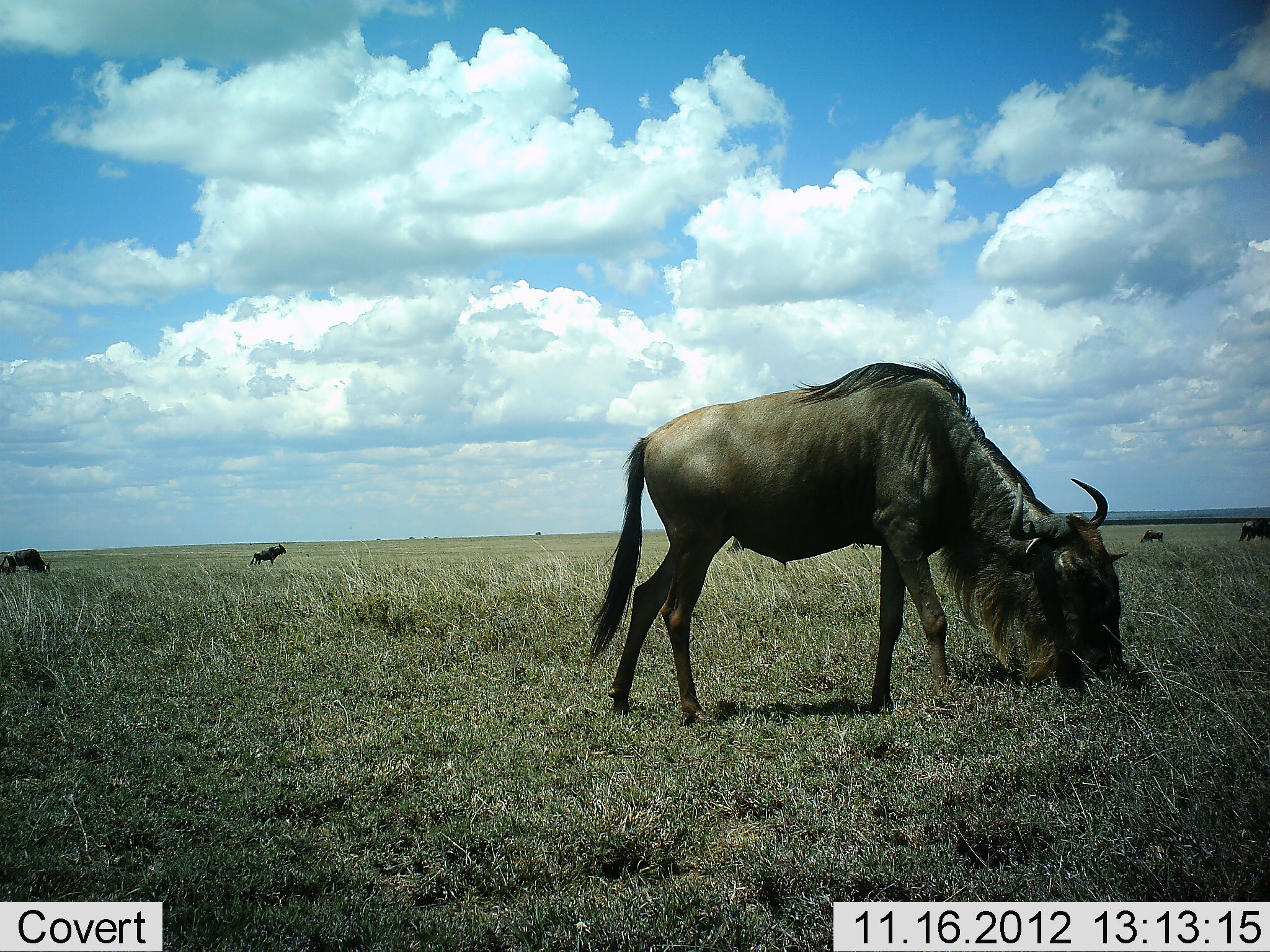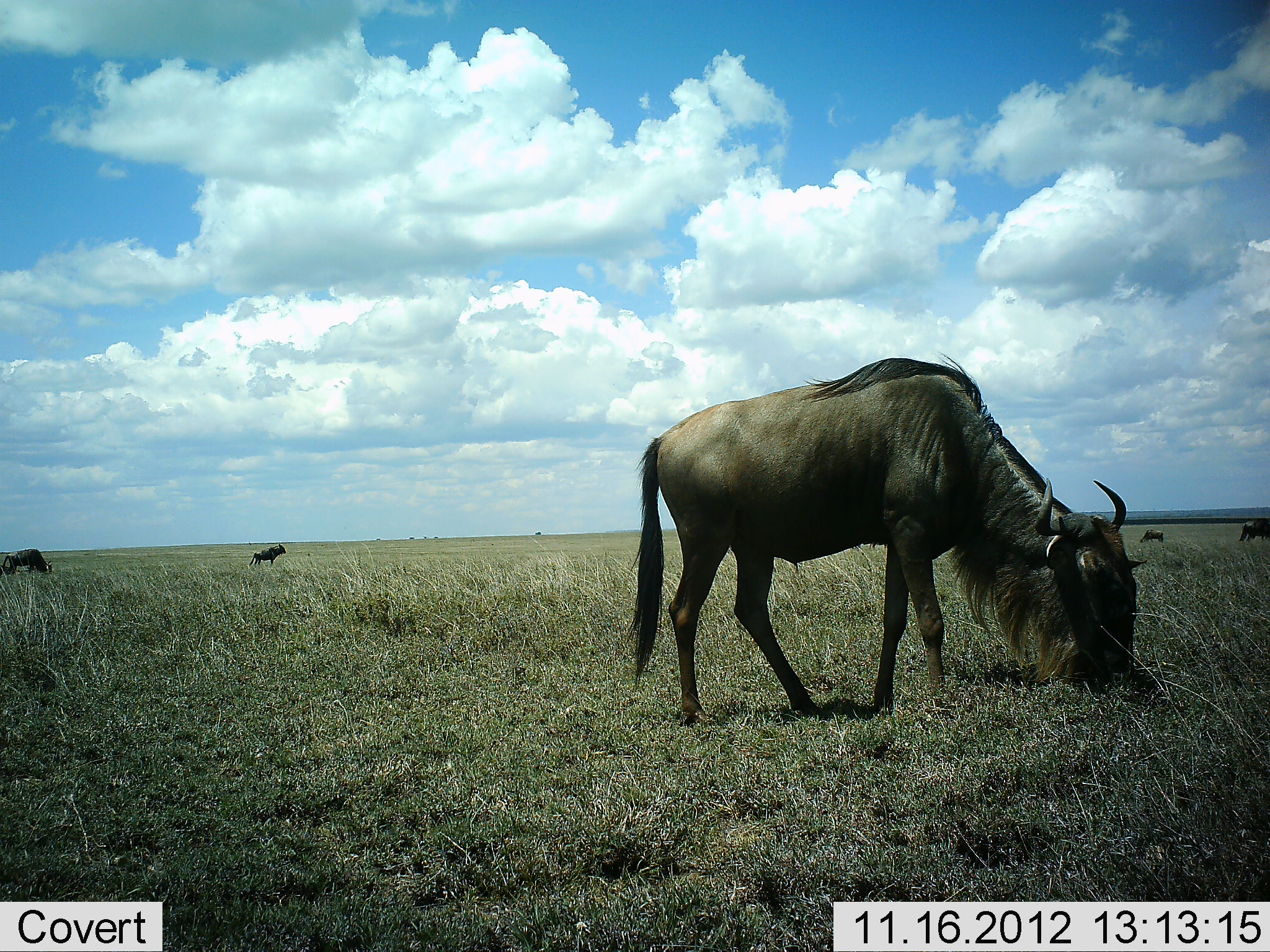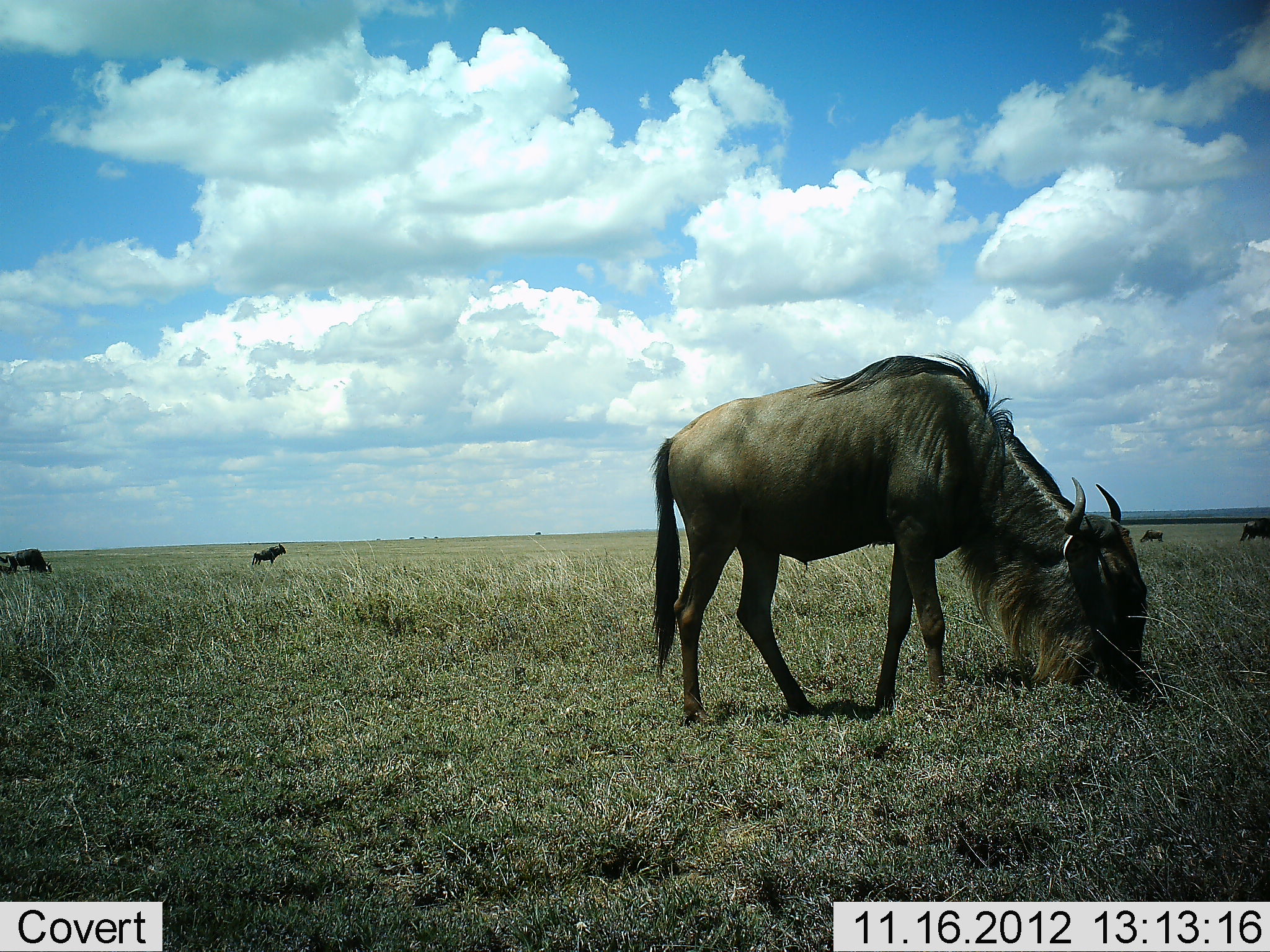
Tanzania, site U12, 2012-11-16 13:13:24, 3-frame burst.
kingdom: Animalia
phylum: Chordata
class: Mammalia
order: Artiodactyla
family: Bovidae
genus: Connochaetes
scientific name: Connochaetes taurinus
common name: blue wildebeest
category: wildebeest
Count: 5.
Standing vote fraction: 70%.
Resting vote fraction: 0%.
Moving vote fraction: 0%.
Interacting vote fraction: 0%.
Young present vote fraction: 0%.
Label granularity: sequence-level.